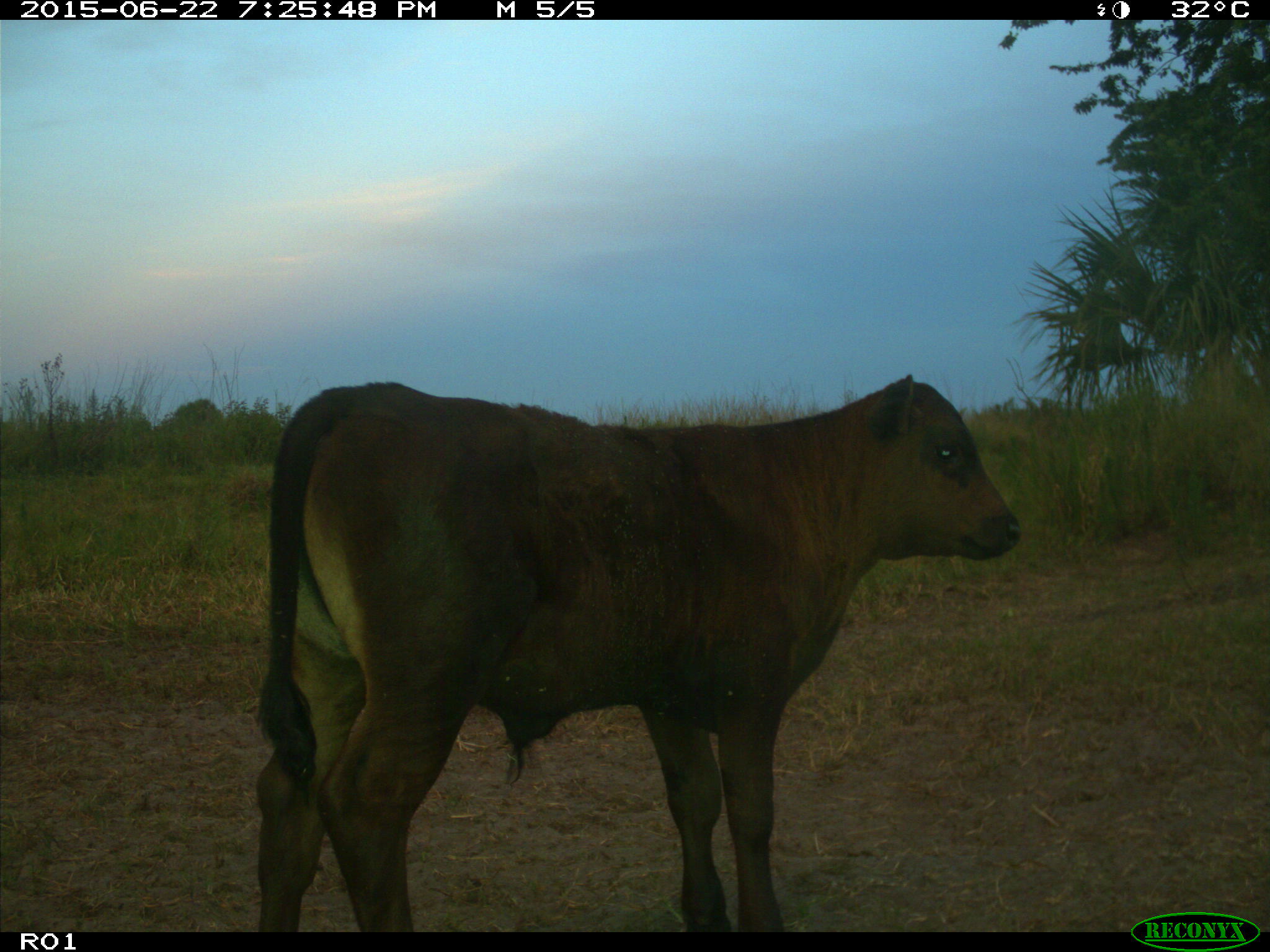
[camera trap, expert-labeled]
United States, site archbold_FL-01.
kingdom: Animalia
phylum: Chordata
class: Mammalia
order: Artiodactyla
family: Bovidae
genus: Bos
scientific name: Bos taurus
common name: domestic cow